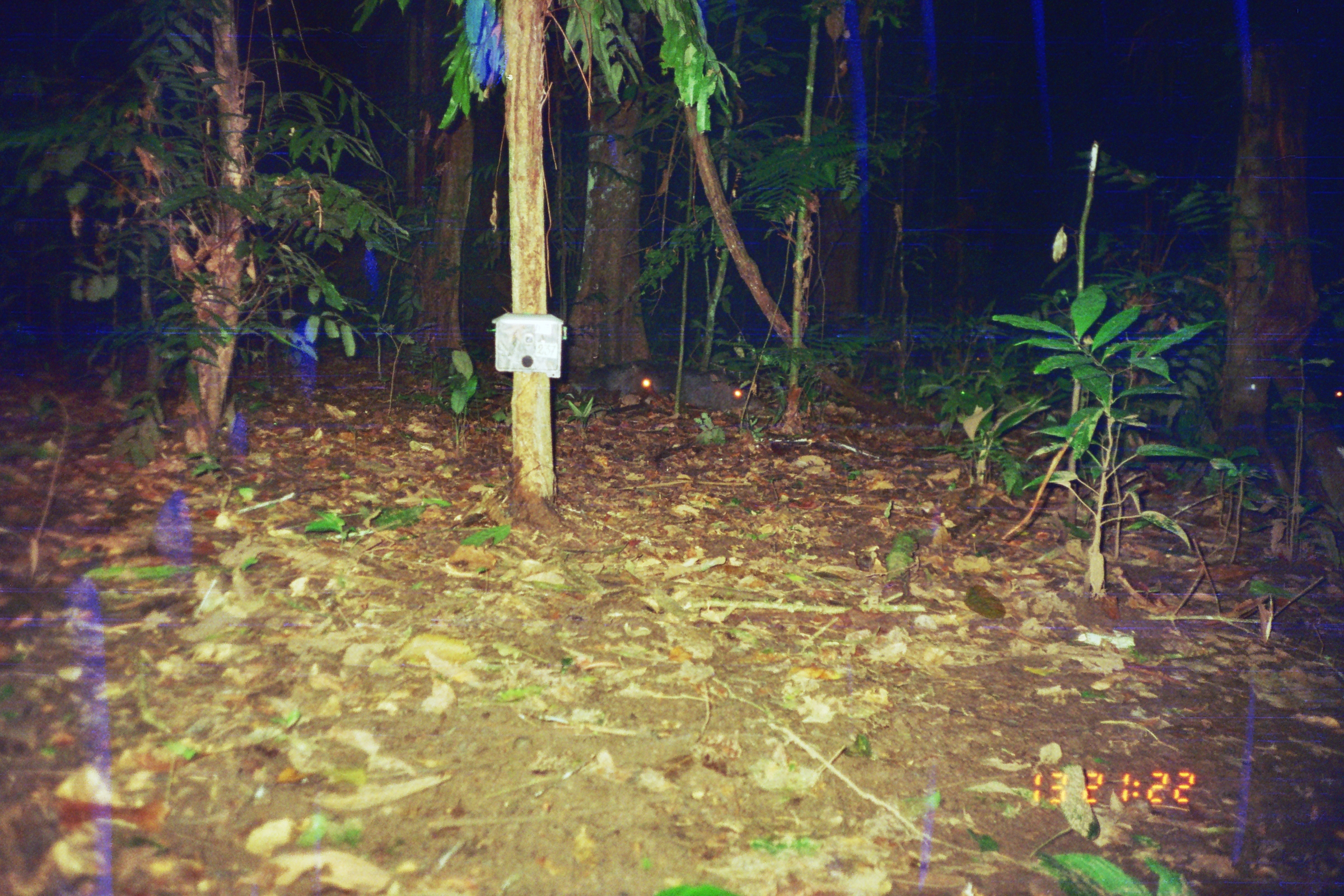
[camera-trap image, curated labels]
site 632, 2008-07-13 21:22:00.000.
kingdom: Animalia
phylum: Chordata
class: Mammalia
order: Artiodactyla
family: Tayassuidae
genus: Tayassu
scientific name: Tayassu pecari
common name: white-lipped peccary